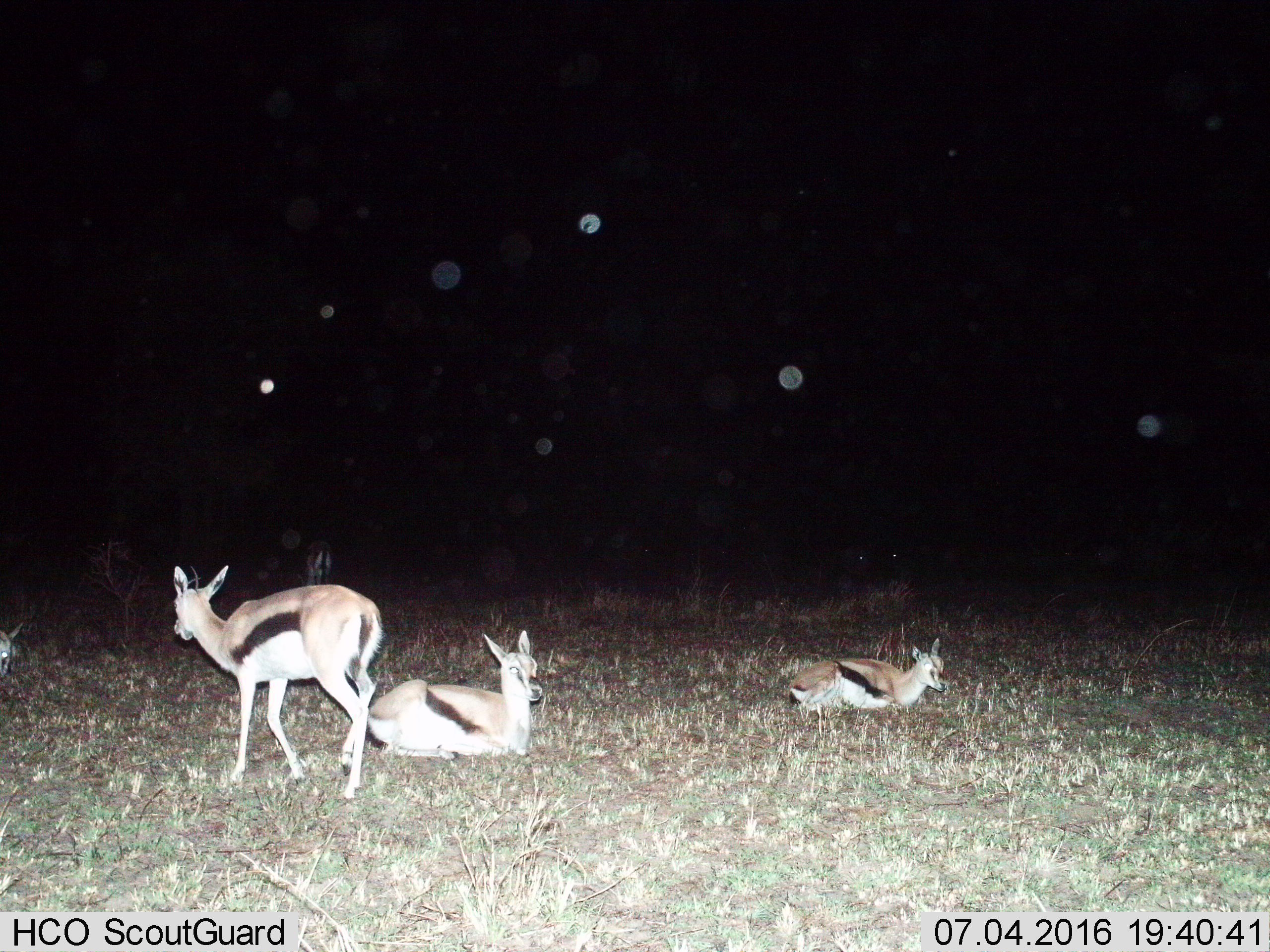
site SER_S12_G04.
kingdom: Animalia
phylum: Chordata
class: Mammalia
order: Artiodactyla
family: Bovidae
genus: Eudorcas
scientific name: Eudorcas thomsonii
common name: thomson's gazelle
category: gazellethomsons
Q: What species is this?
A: Gazellethomsons (thomson's gazelle) (Eudorcas thomsonii).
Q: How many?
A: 5.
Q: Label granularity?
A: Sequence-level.